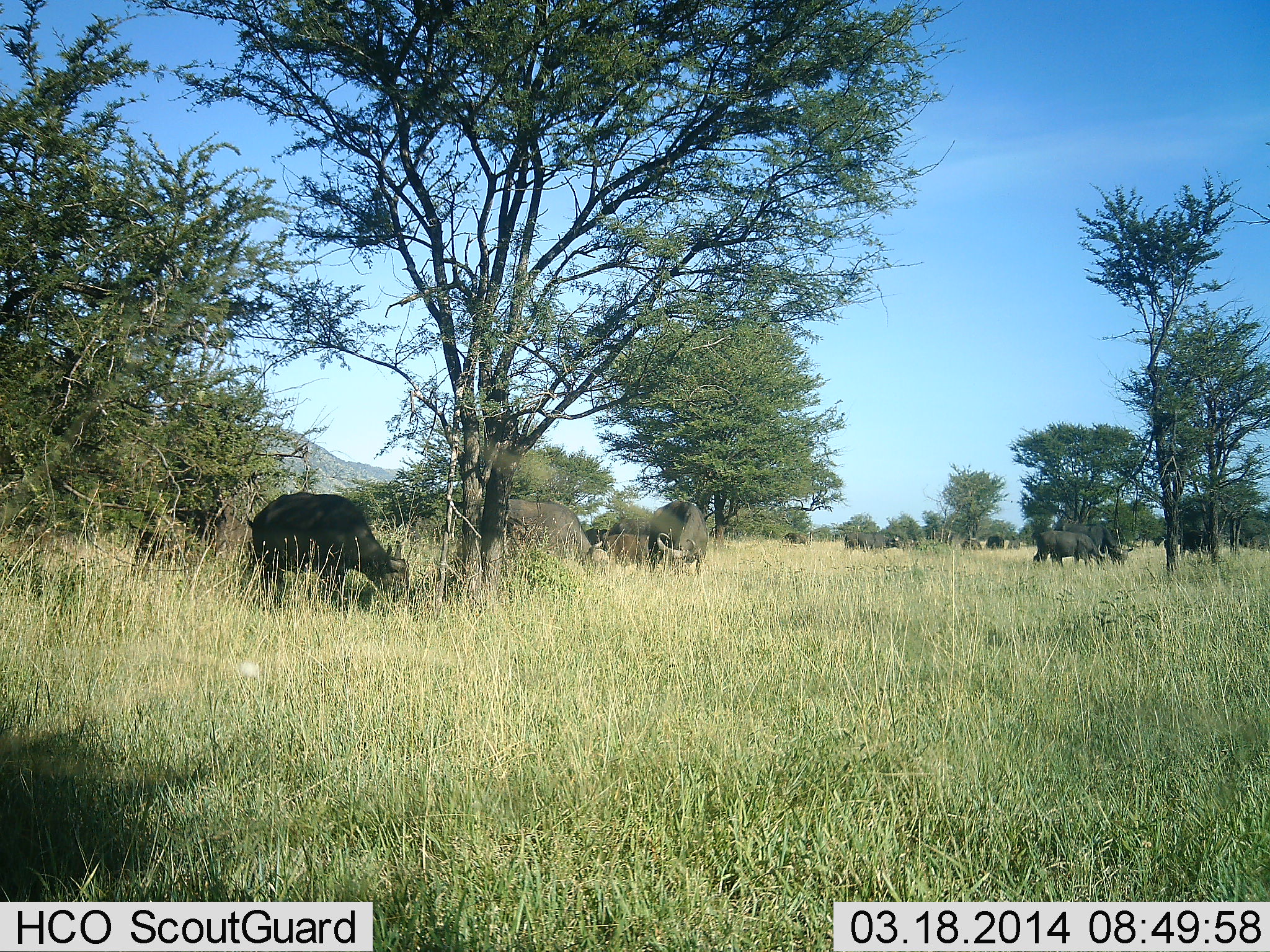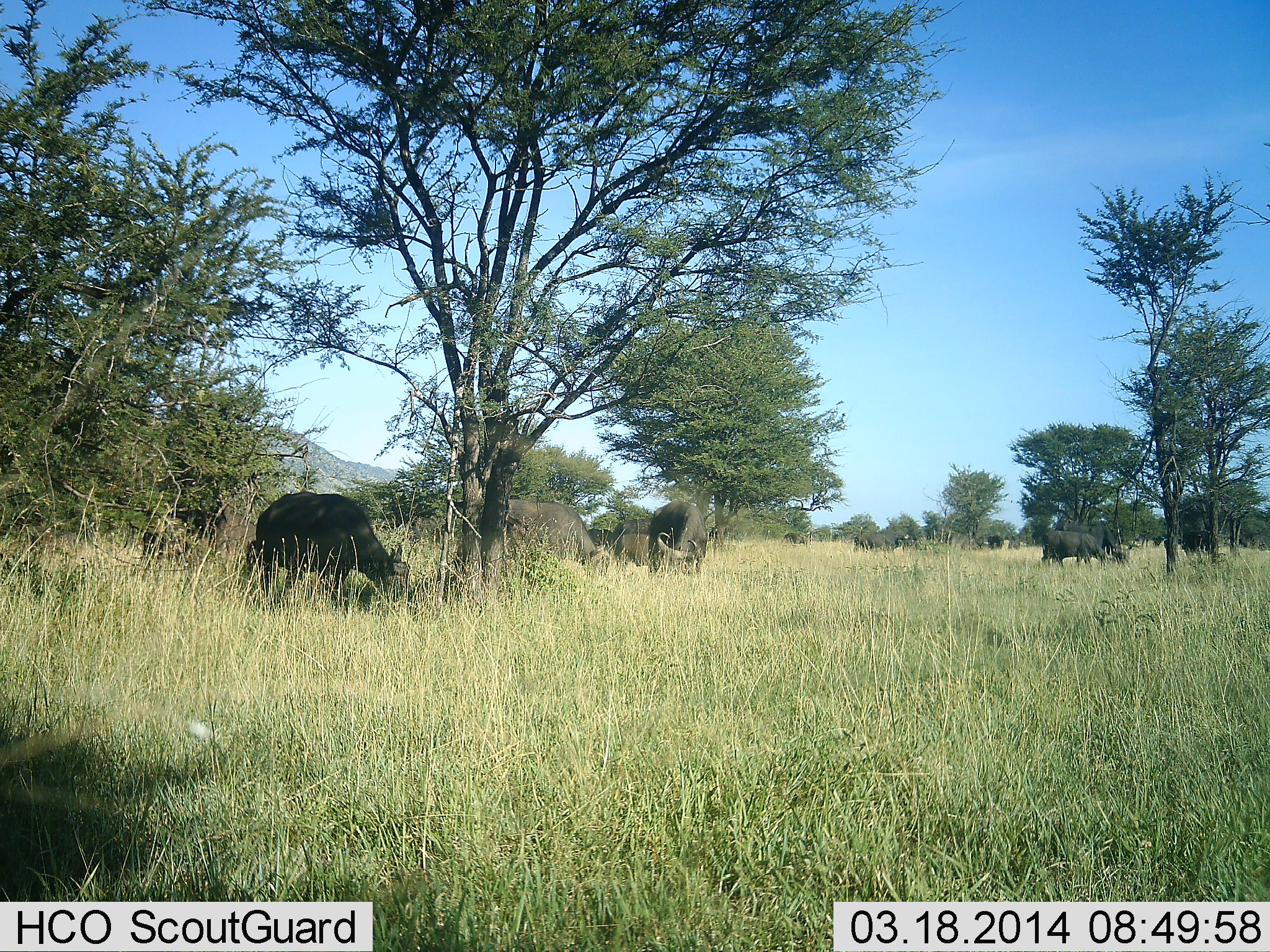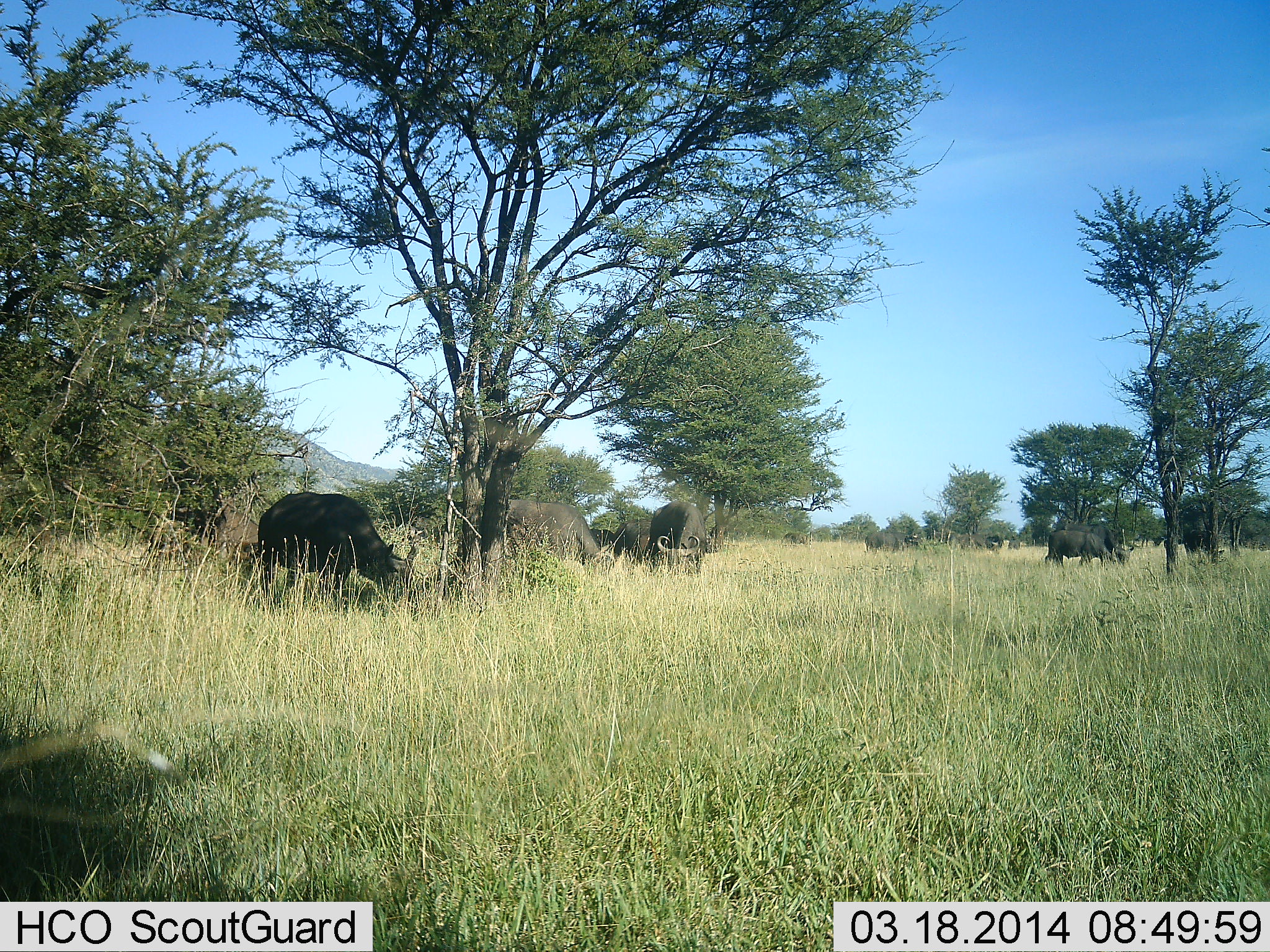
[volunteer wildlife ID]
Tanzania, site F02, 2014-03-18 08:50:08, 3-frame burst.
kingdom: Animalia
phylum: Chordata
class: Mammalia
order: Artiodactyla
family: Bovidae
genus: Syncerus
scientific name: Syncerus caffer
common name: cape buffalo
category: buffalo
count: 11-50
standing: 20%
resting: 0%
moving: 20%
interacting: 0%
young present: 0%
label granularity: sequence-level